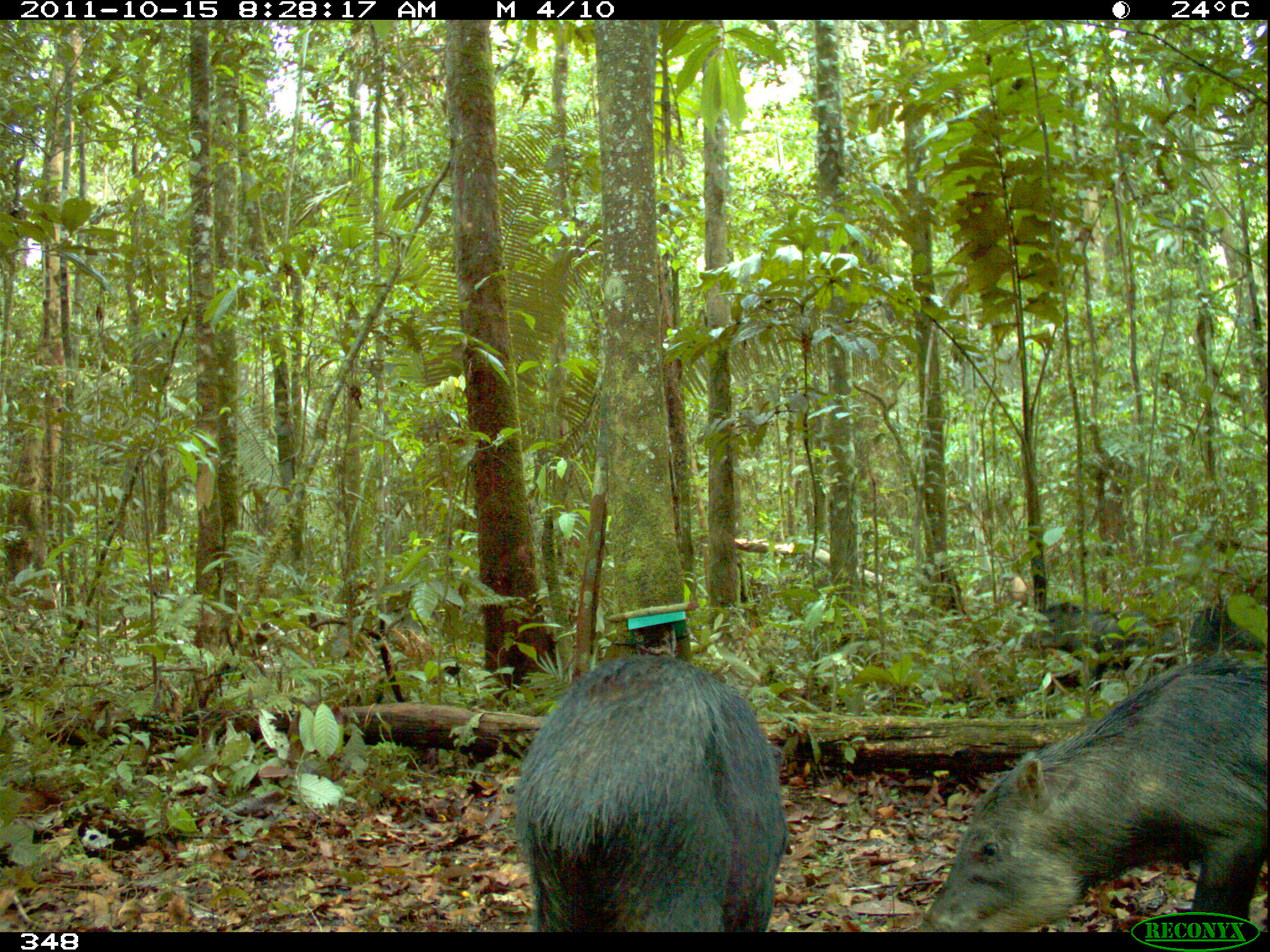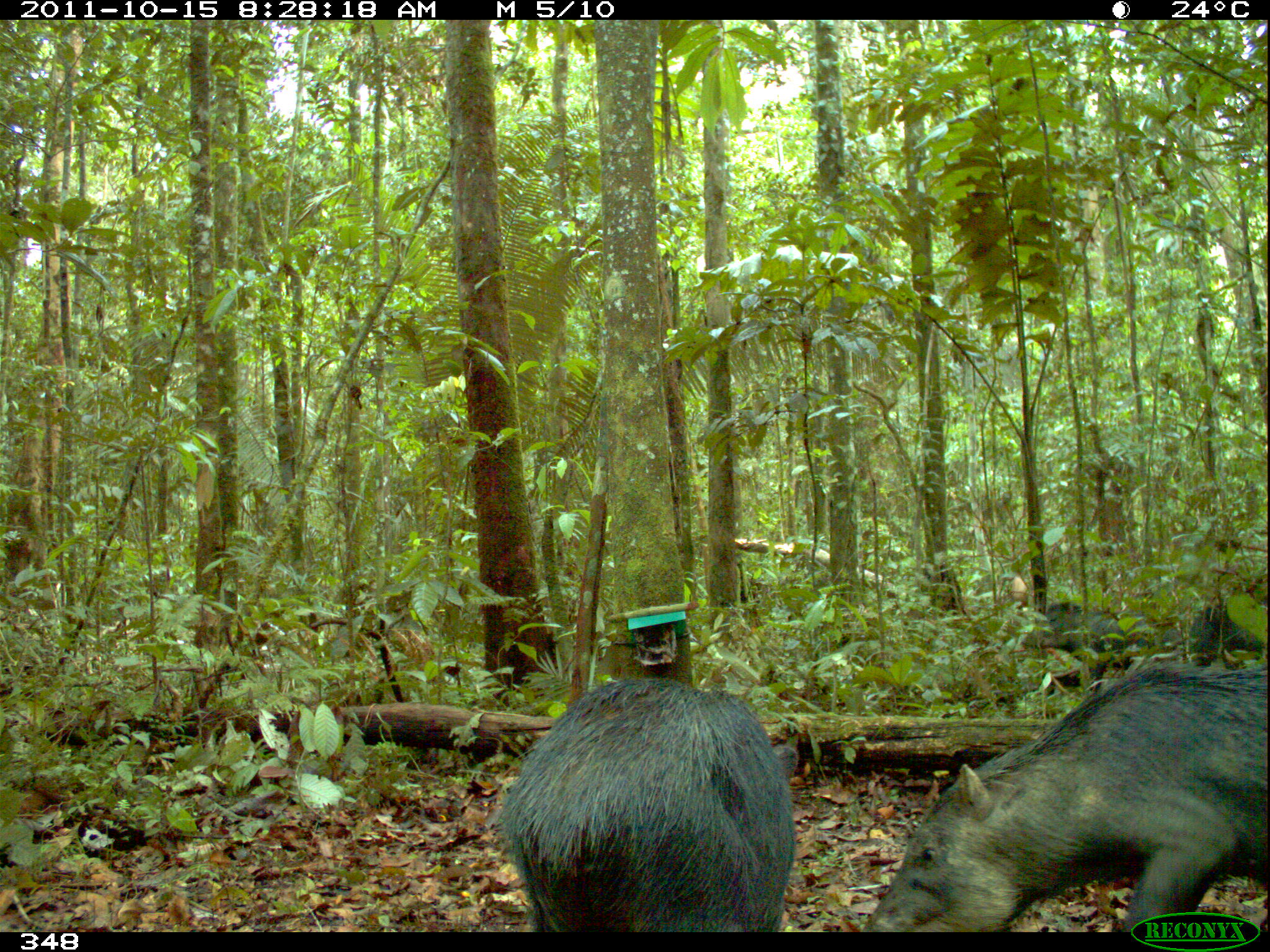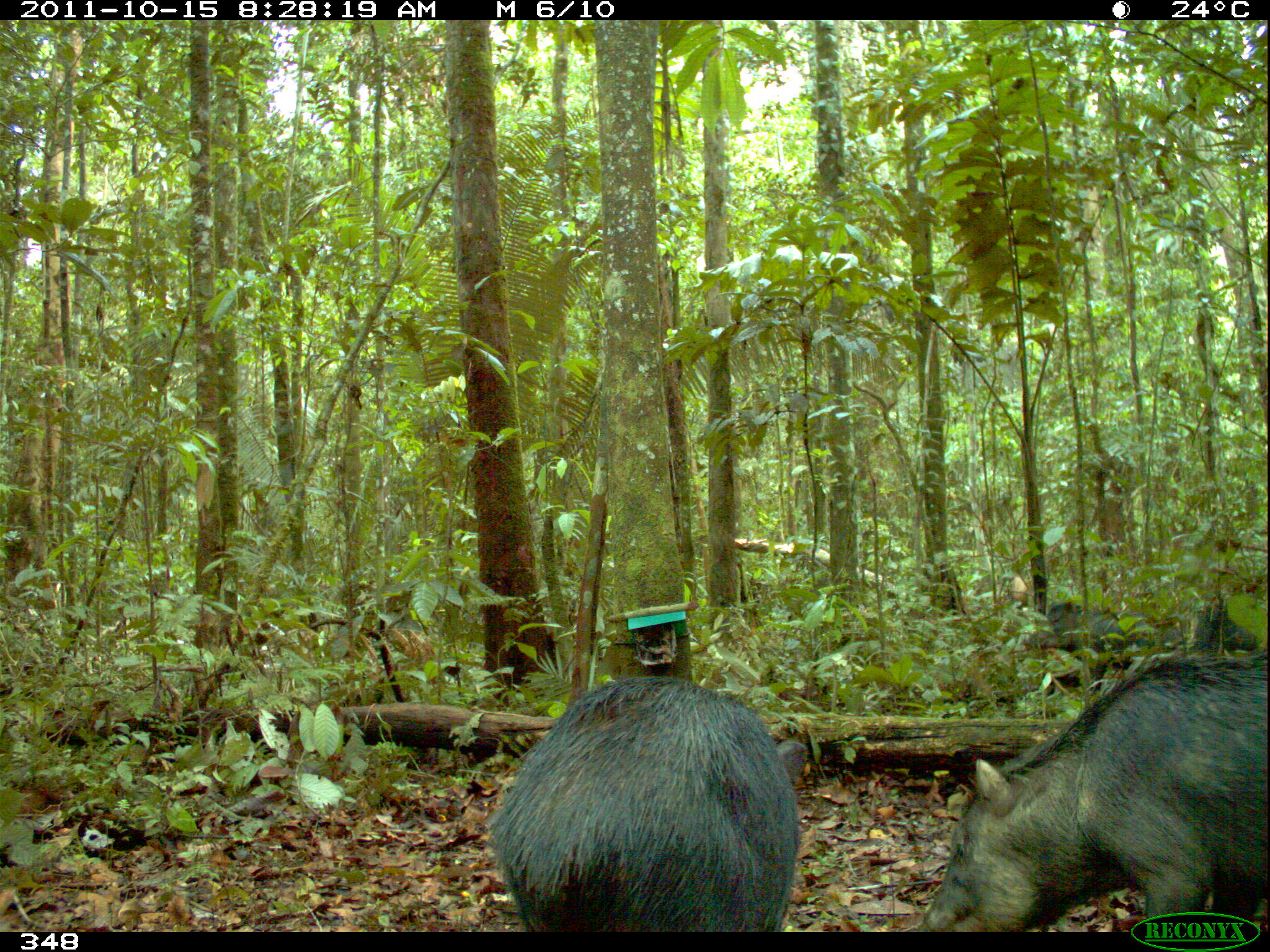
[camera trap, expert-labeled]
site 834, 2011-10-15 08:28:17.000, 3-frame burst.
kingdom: Animalia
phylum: Chordata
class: Mammalia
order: Artiodactyla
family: Tayassuidae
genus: Tayassu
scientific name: Tayassu pecari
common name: white-lipped peccary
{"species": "Tayassu pecari (white-lipped peccary)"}